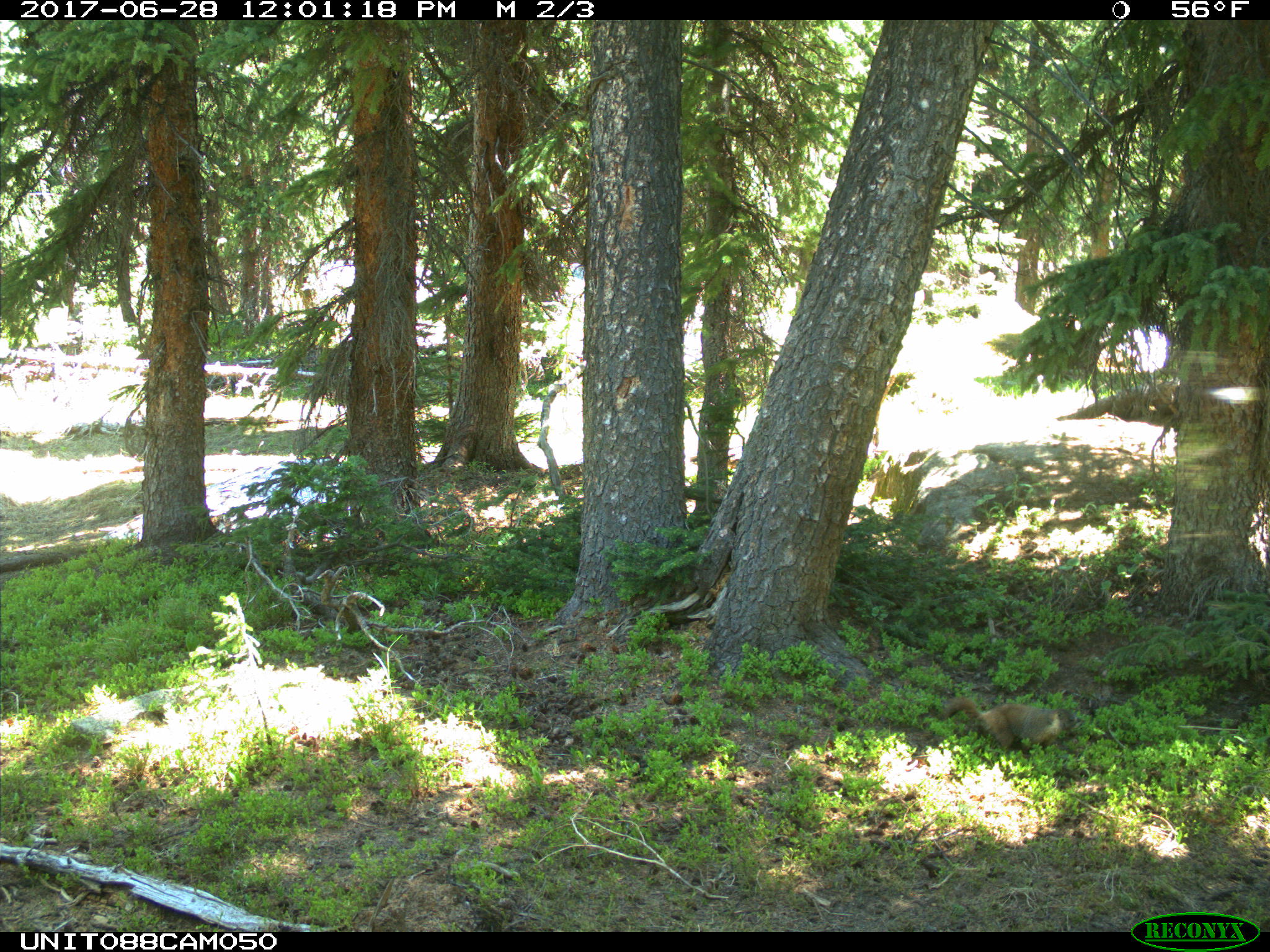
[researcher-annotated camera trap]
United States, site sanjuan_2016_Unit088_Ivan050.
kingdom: Animalia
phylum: Chordata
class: Mammalia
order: Rodentia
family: Sciuridae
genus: Marmota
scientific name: Marmota flaviventris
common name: yellow-bellied marmot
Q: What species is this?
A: Marmota flaviventris (yellow-bellied marmot).